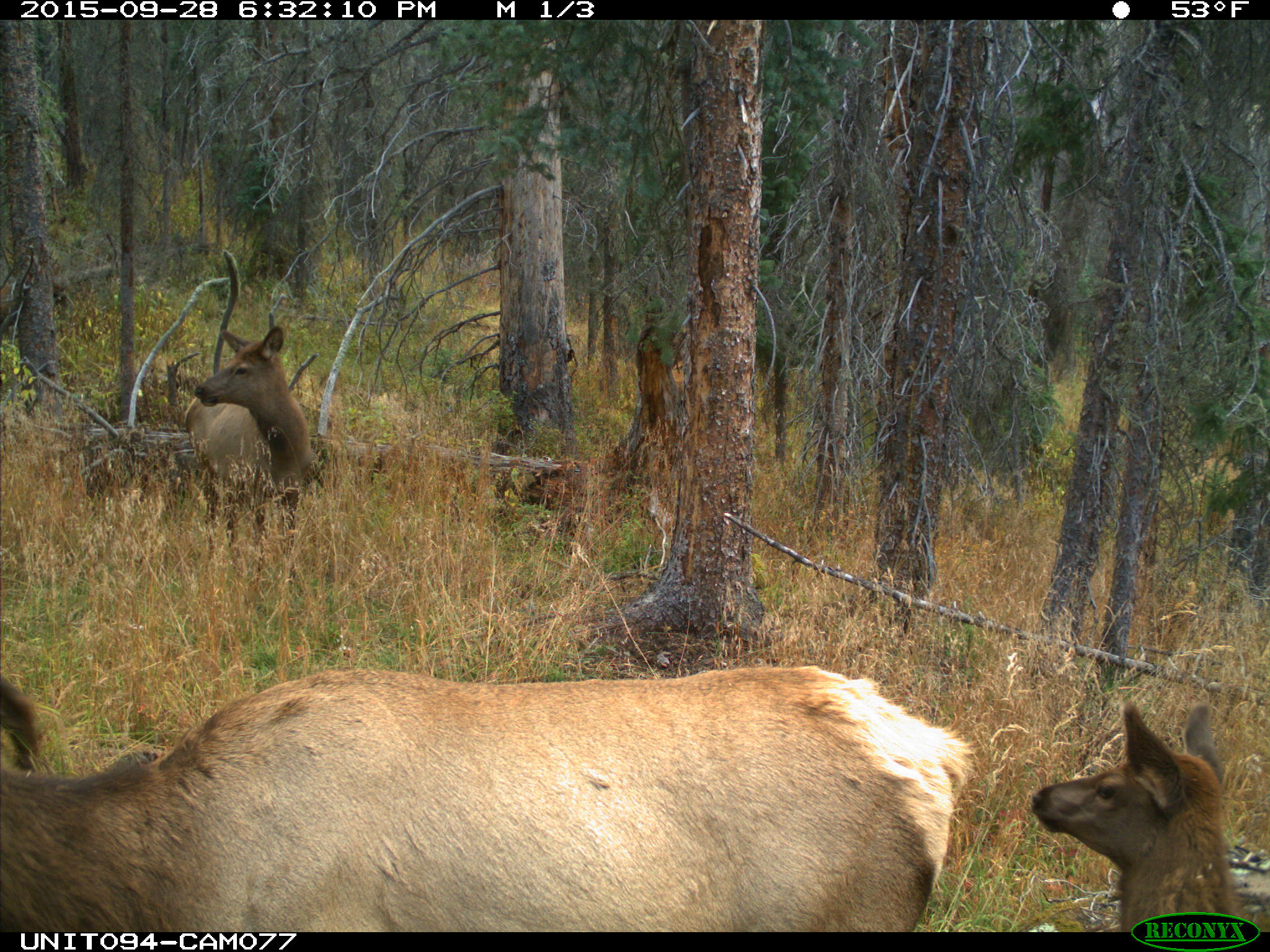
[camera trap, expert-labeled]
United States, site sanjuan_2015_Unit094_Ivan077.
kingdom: Animalia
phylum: Chordata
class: Mammalia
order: Artiodactyla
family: Cervidae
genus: Cervus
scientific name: Cervus elaphus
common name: red deer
Cervus elaphus (red deer).